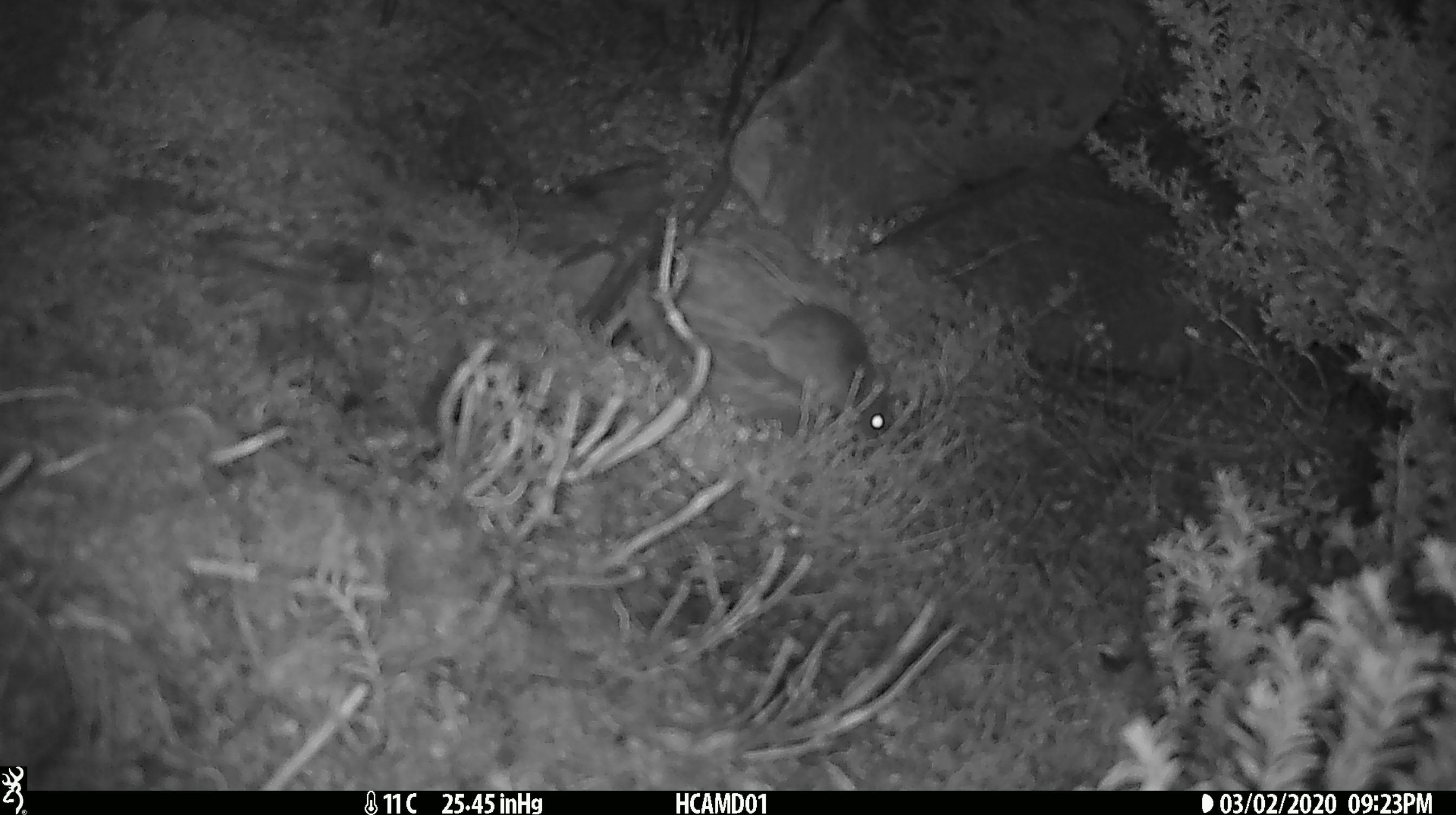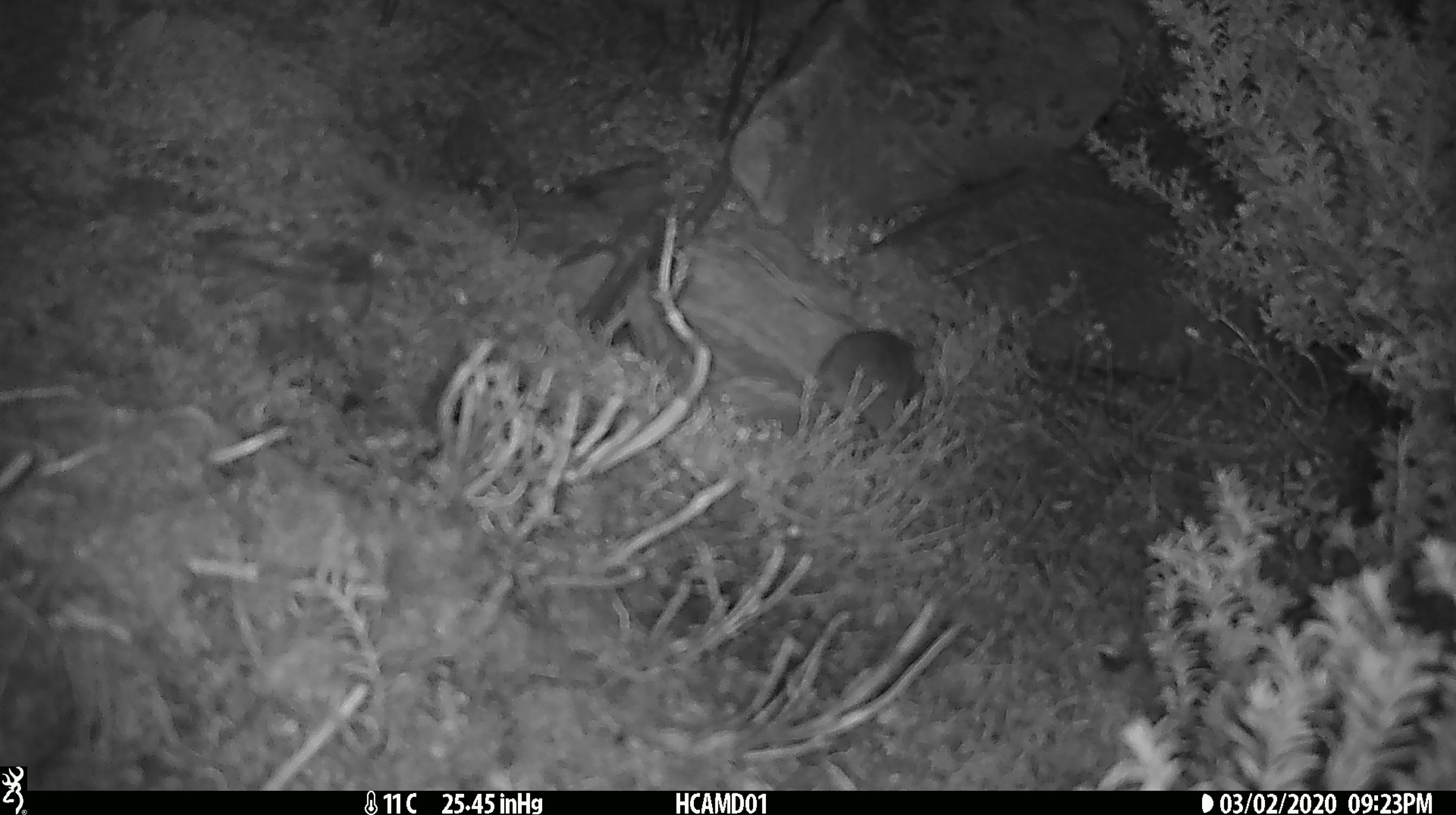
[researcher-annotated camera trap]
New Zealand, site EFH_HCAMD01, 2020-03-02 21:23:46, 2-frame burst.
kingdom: Animalia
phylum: Chordata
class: Mammalia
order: Rodentia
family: Muridae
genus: Mus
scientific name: Mus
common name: mouse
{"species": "mouse (Mus)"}